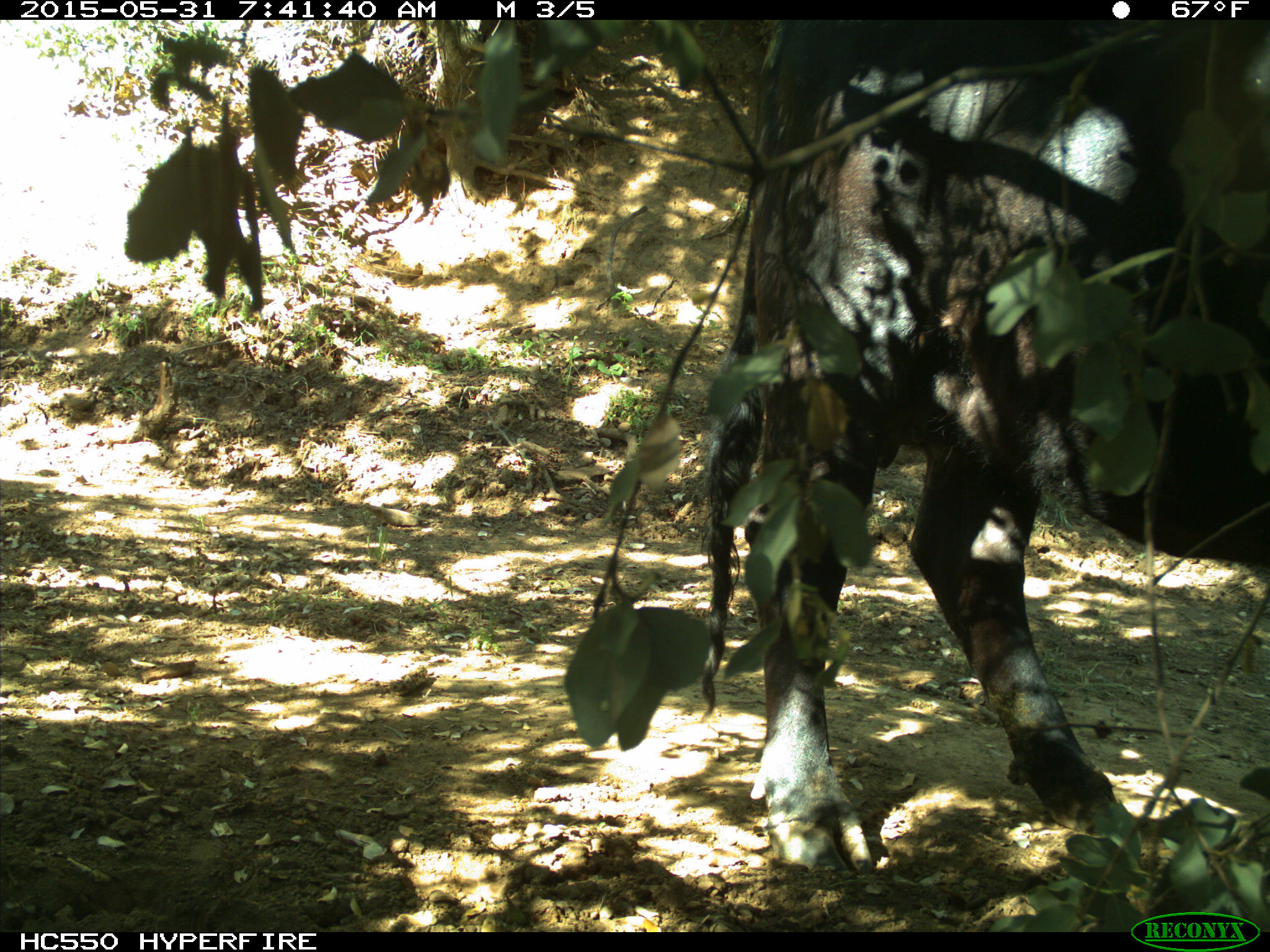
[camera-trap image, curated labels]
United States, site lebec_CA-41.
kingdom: Animalia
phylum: Chordata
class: Mammalia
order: Artiodactyla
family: Bovidae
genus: Bos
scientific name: Bos taurus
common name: domestic cow